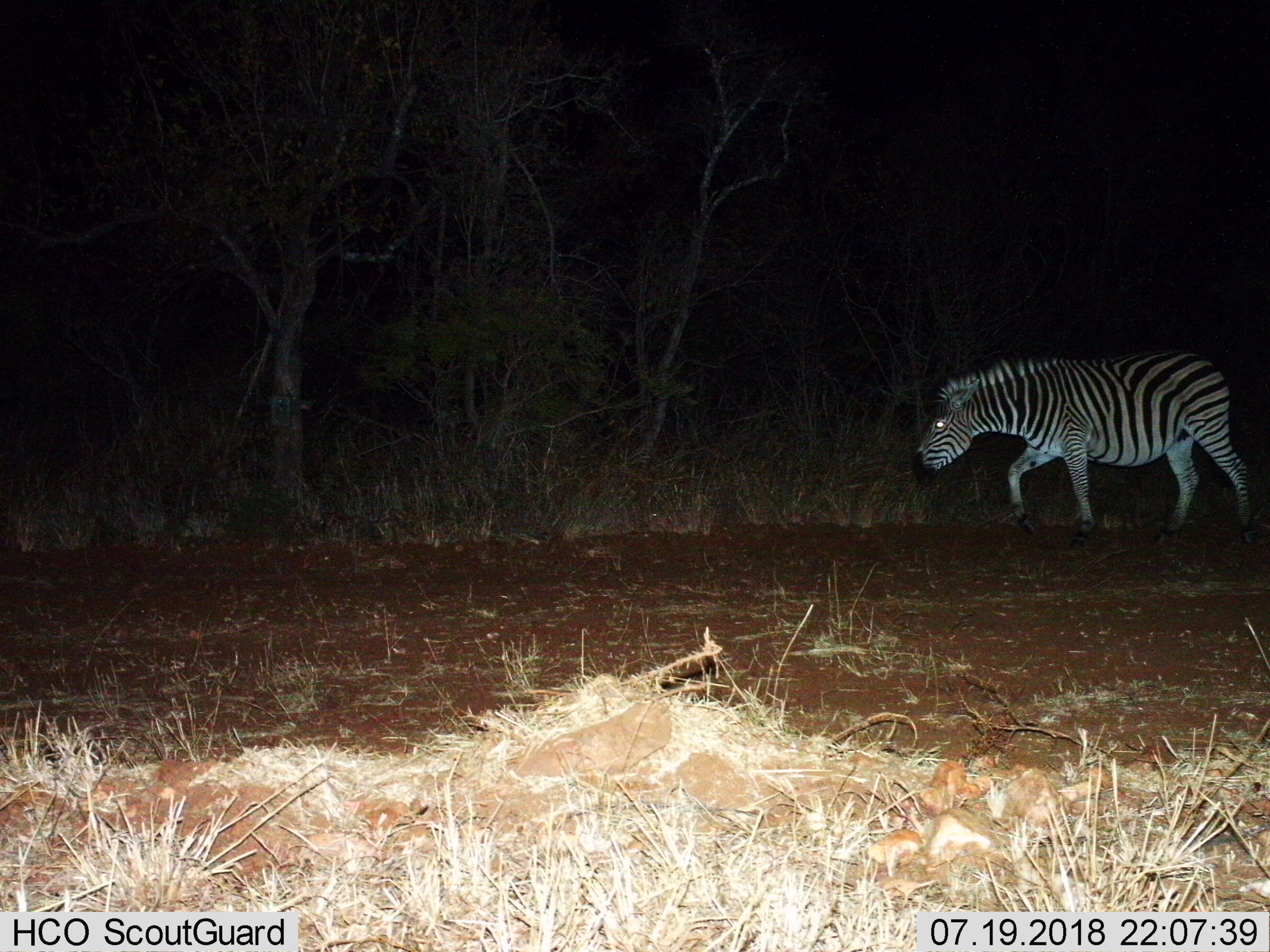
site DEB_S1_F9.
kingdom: Animalia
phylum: Chordata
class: Mammalia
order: Perissodactyla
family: Equidae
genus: Equus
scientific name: Equus quagga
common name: plains zebra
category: zebraplains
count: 1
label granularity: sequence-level